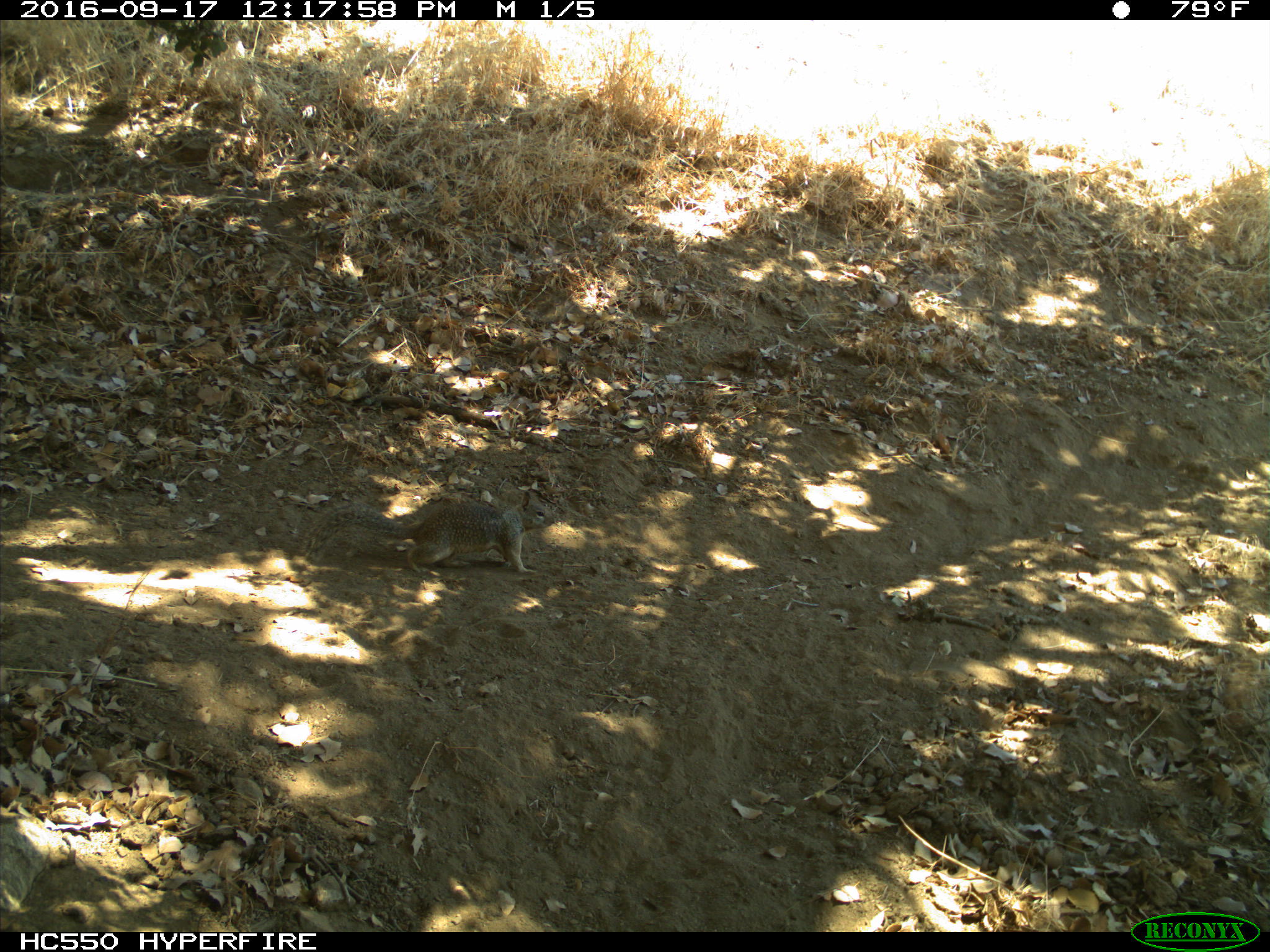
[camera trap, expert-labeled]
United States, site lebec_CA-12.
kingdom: Animalia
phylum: Chordata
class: Mammalia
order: Rodentia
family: Sciuridae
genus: Otospermophilus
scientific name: Otospermophilus beecheyi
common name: california ground squirrel